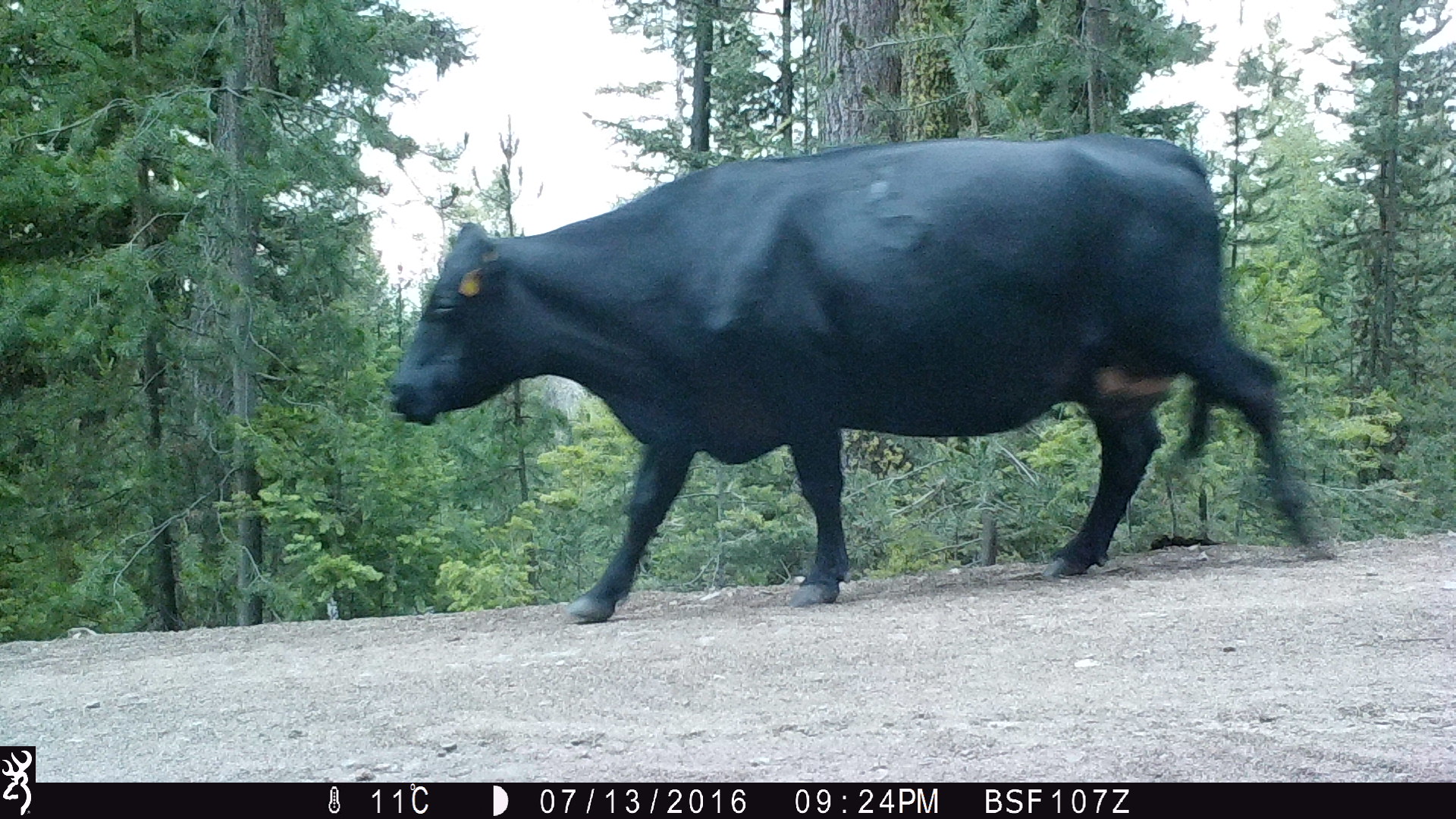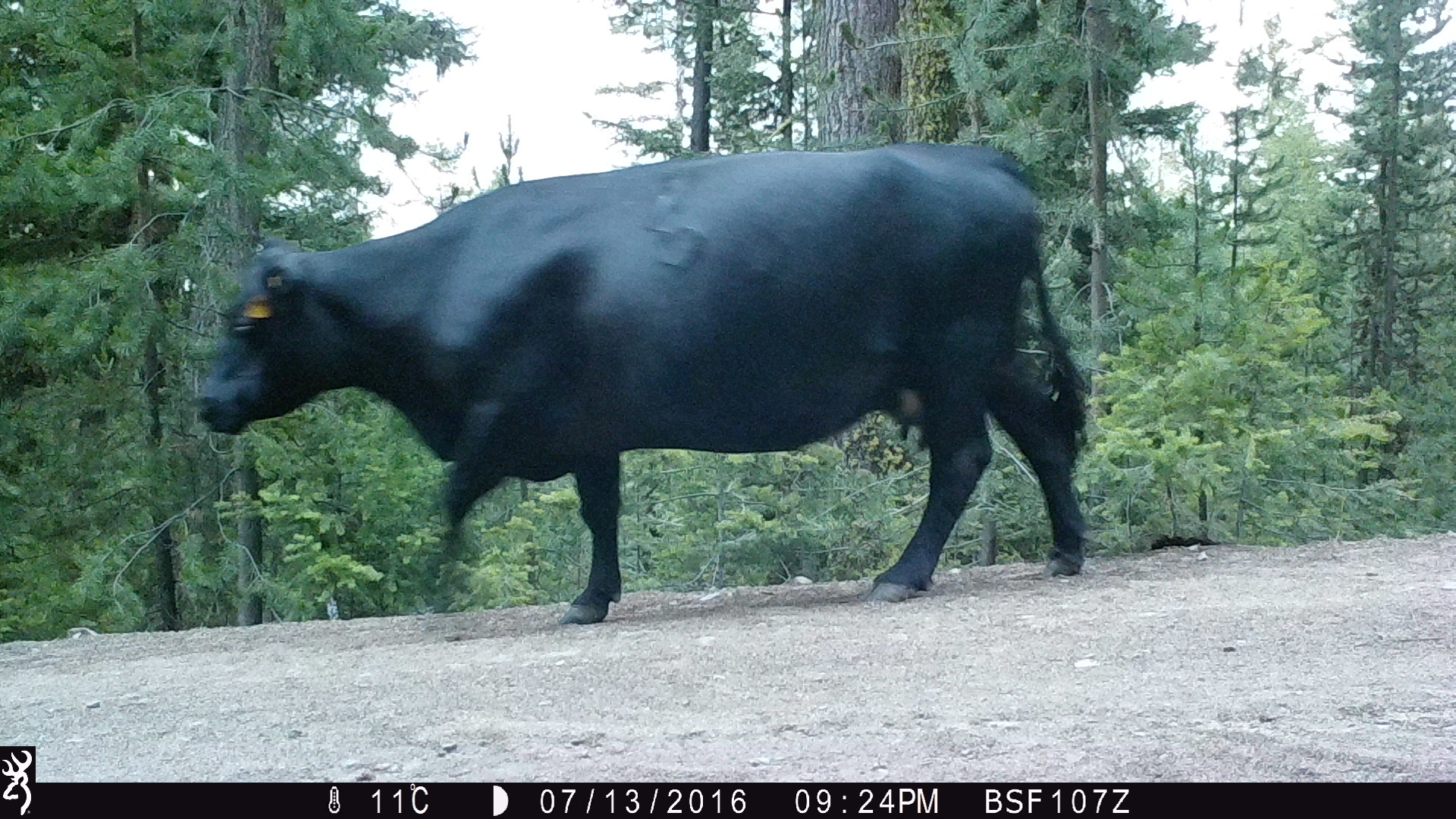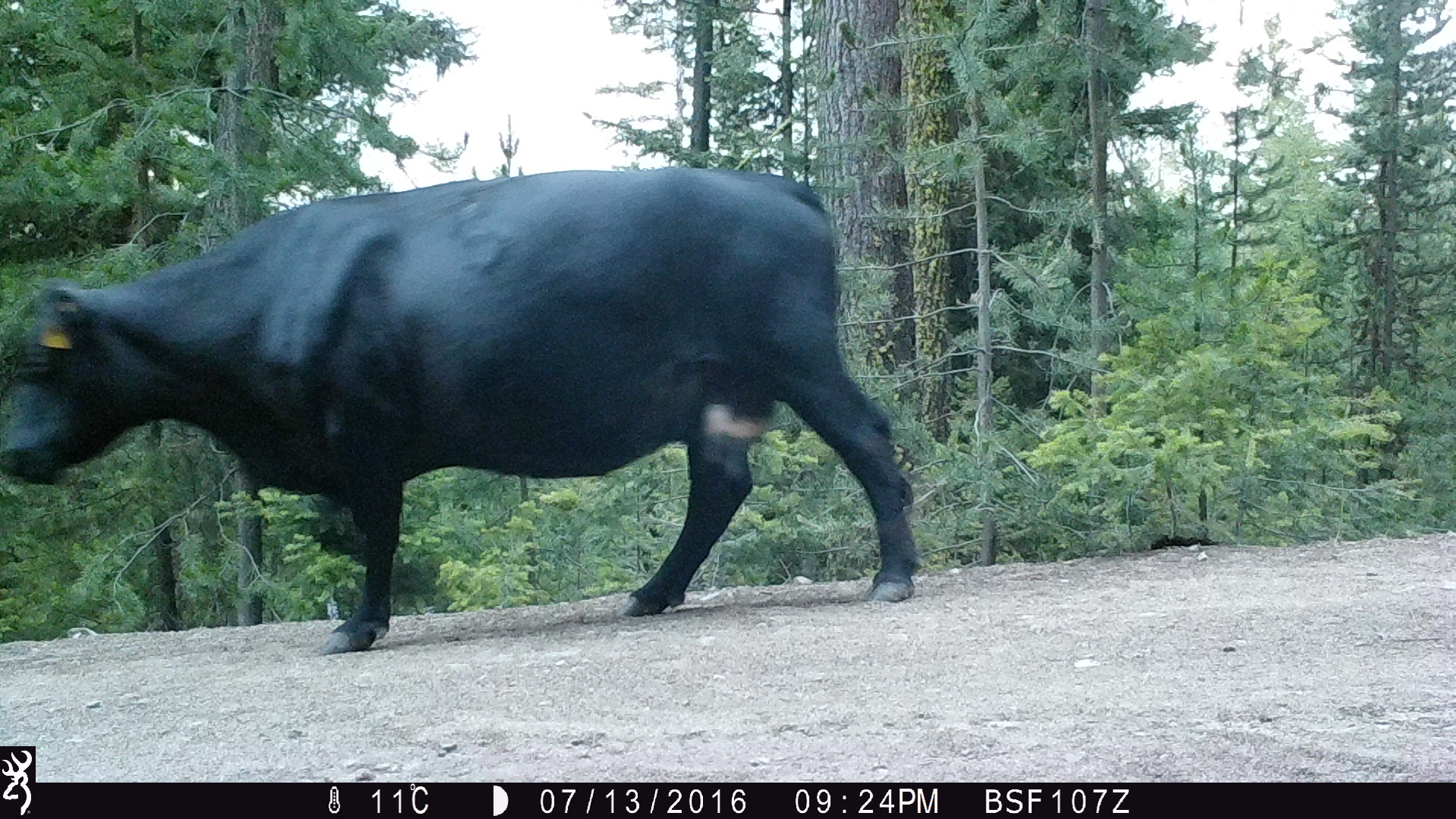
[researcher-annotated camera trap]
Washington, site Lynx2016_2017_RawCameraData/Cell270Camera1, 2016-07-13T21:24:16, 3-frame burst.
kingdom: Animalia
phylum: Chordata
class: Mammalia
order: Artiodactyla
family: Bovidae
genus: Bos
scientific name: Bos taurus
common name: domestic cattle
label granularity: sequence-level